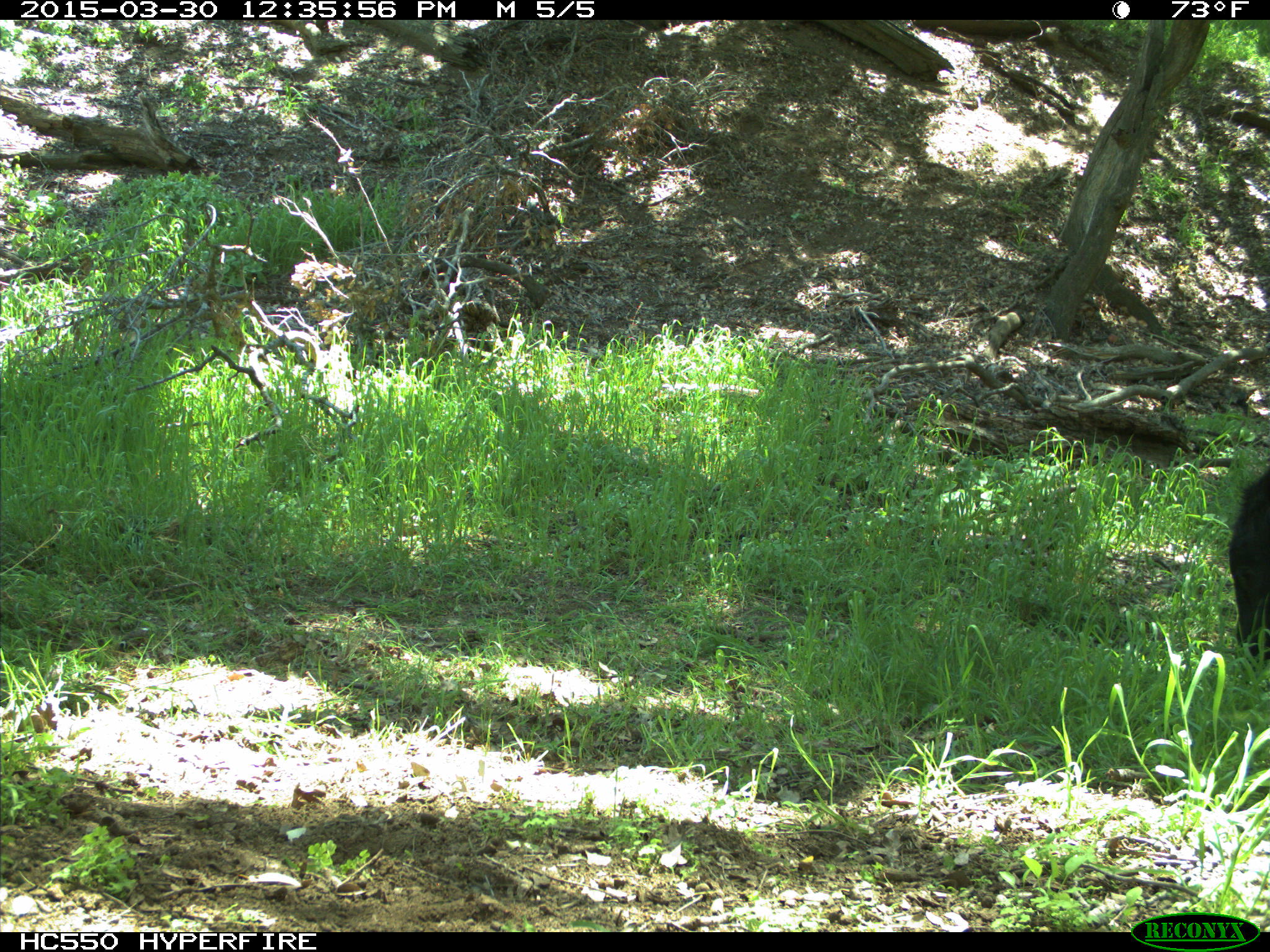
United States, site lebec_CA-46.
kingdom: Animalia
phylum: Chordata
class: Mammalia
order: Artiodactyla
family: Bovidae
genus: Bos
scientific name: Bos taurus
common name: domestic cow